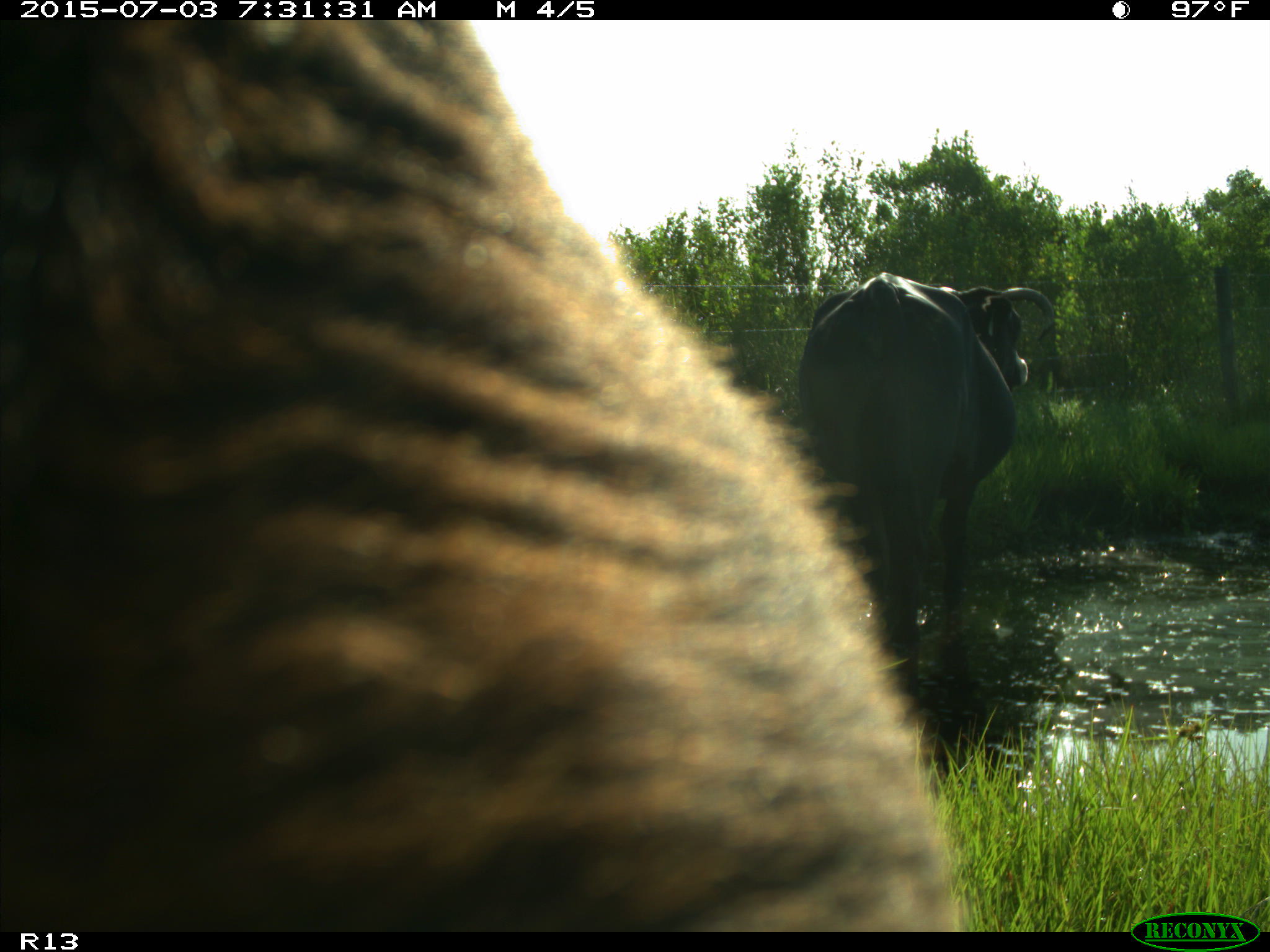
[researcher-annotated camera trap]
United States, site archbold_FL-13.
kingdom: Animalia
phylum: Chordata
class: Mammalia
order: Artiodactyla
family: Bovidae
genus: Bos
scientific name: Bos taurus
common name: domestic cow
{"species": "Bos taurus (domestic cow)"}